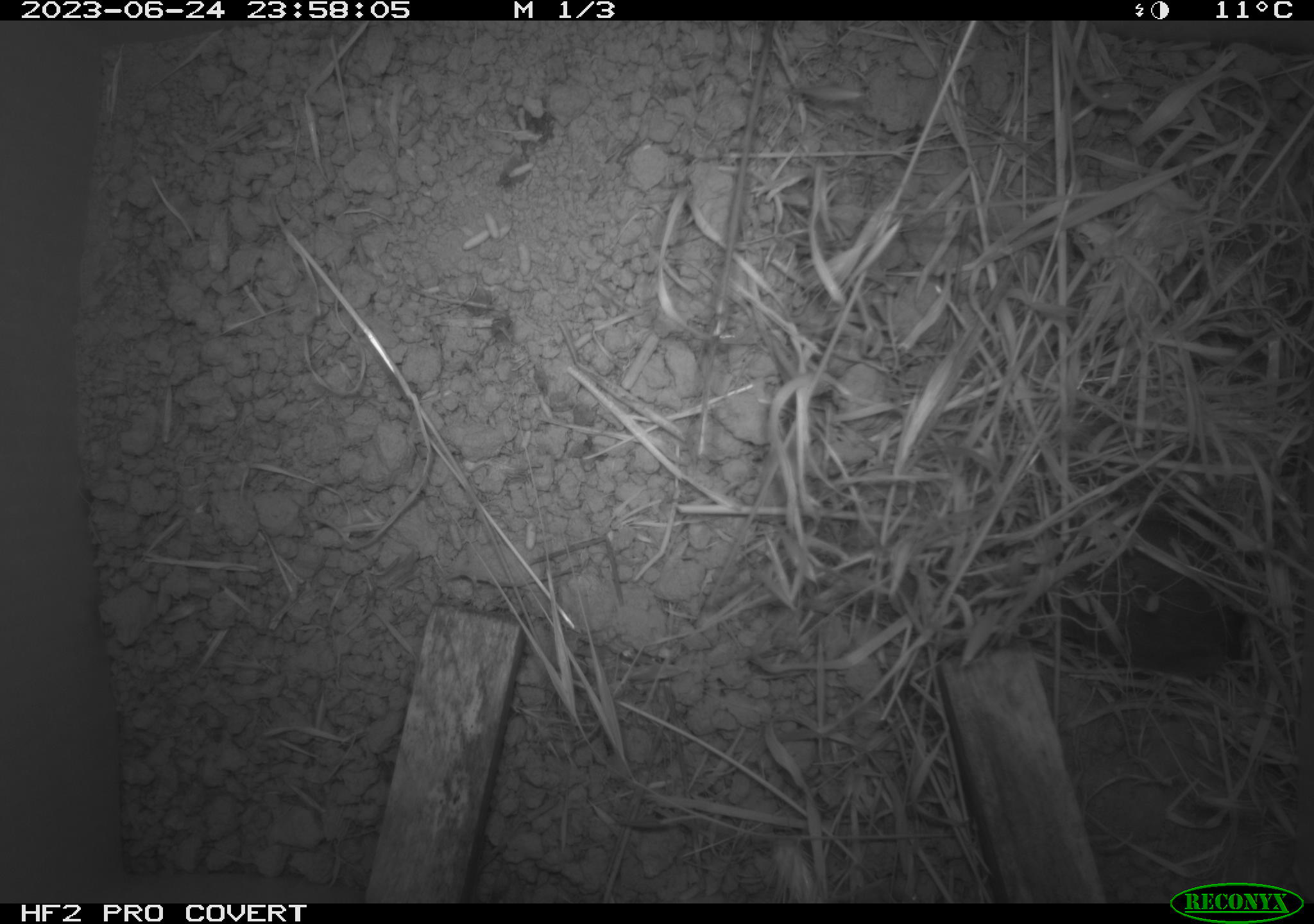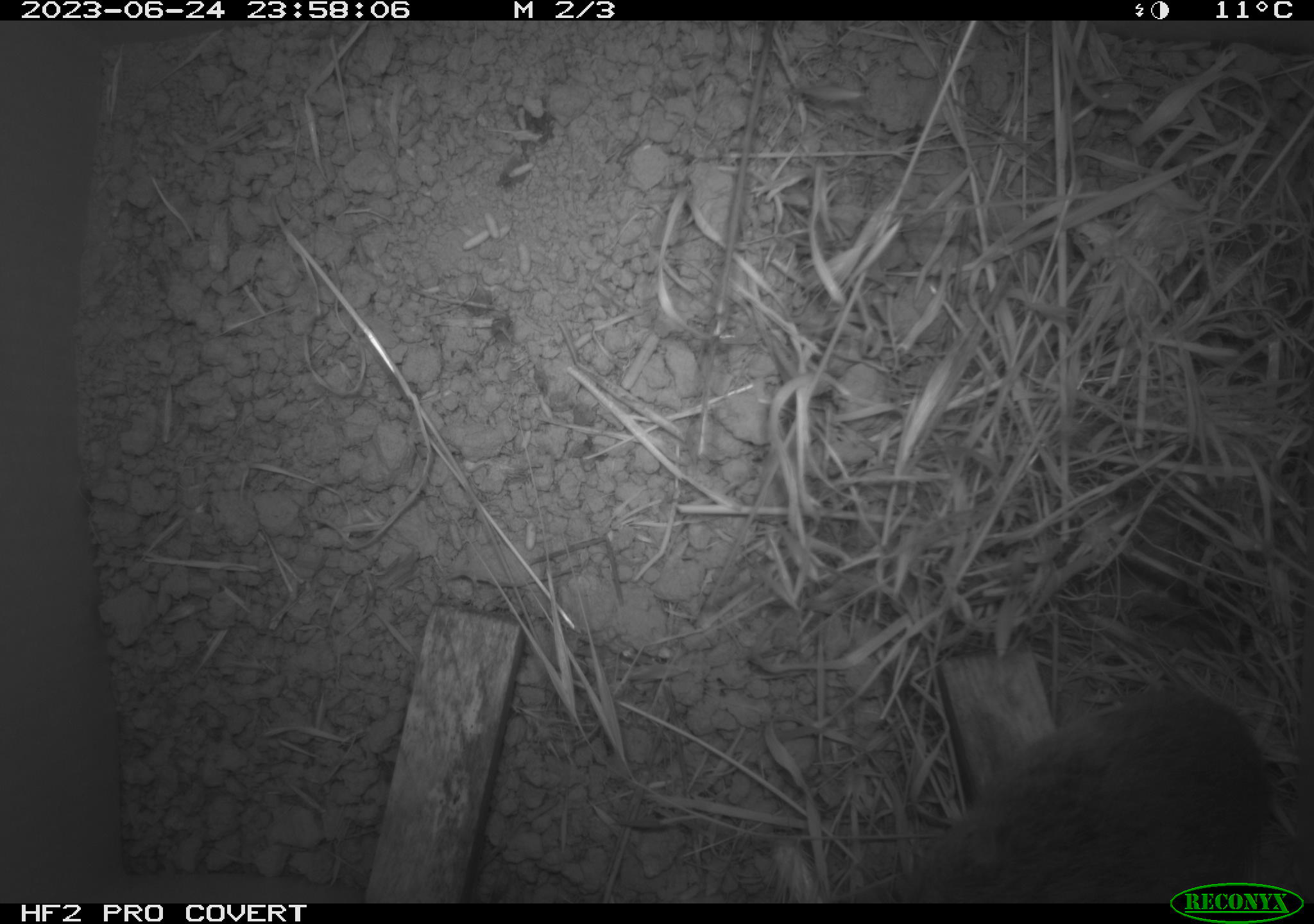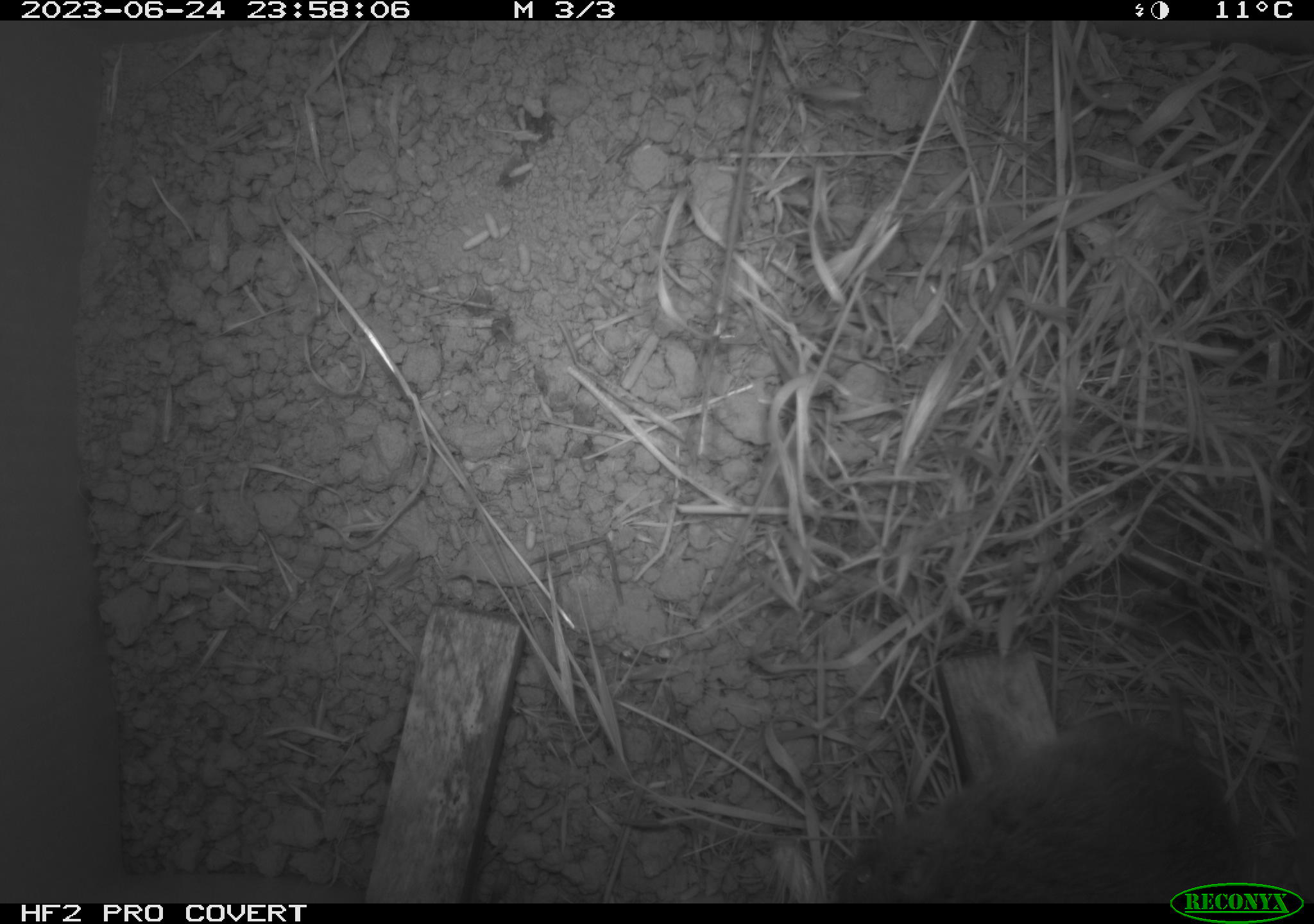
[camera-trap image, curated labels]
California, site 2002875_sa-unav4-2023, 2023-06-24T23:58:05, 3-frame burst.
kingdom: Animalia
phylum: Chordata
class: Mammalia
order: Rodentia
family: Cricetidae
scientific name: Arvicolinae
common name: voles, lemmings, and muskrats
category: arvicolinae subfamily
Arvicolinae subfamily (voles, lemmings, and muskrats) (Arvicolinae).